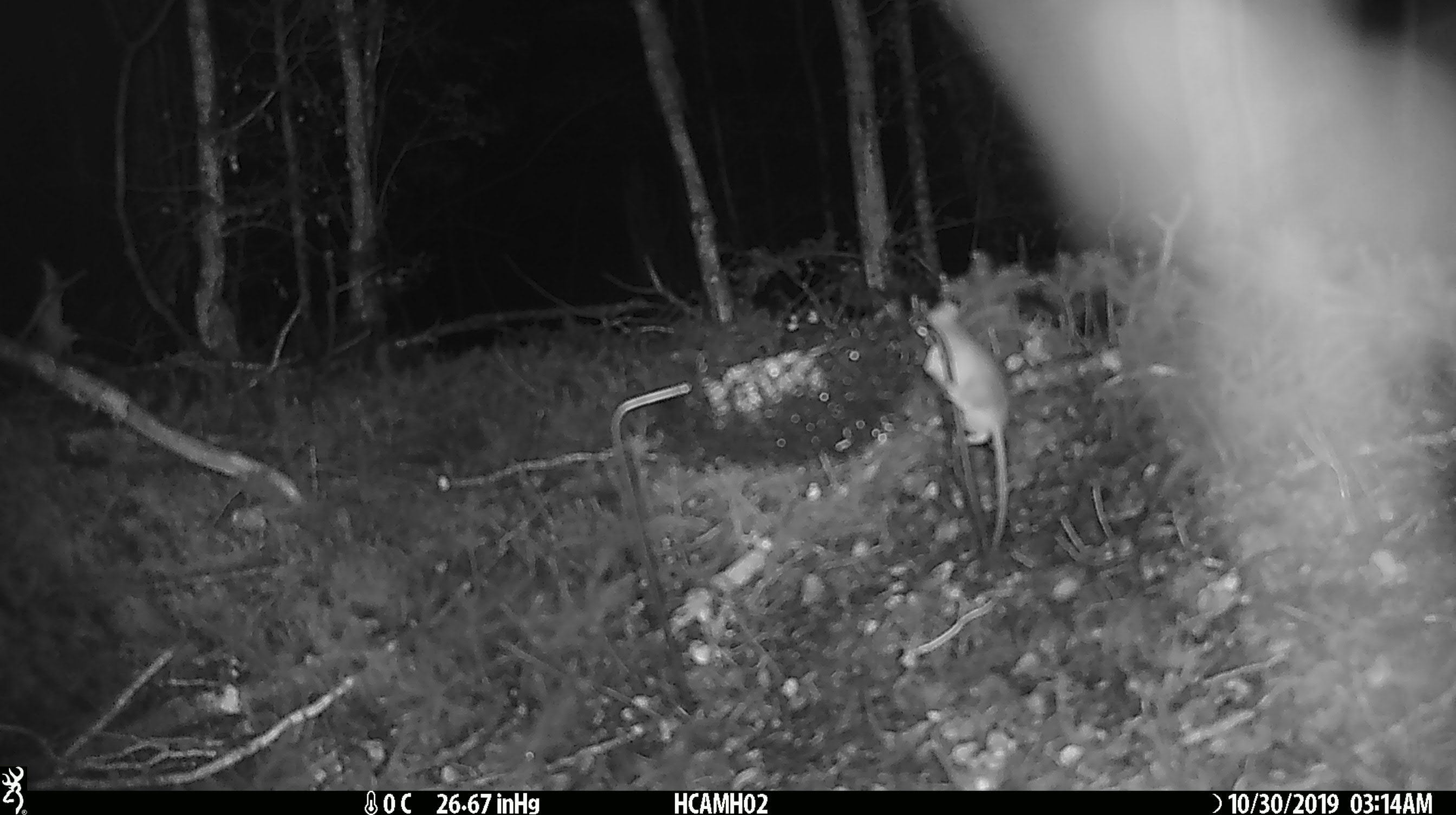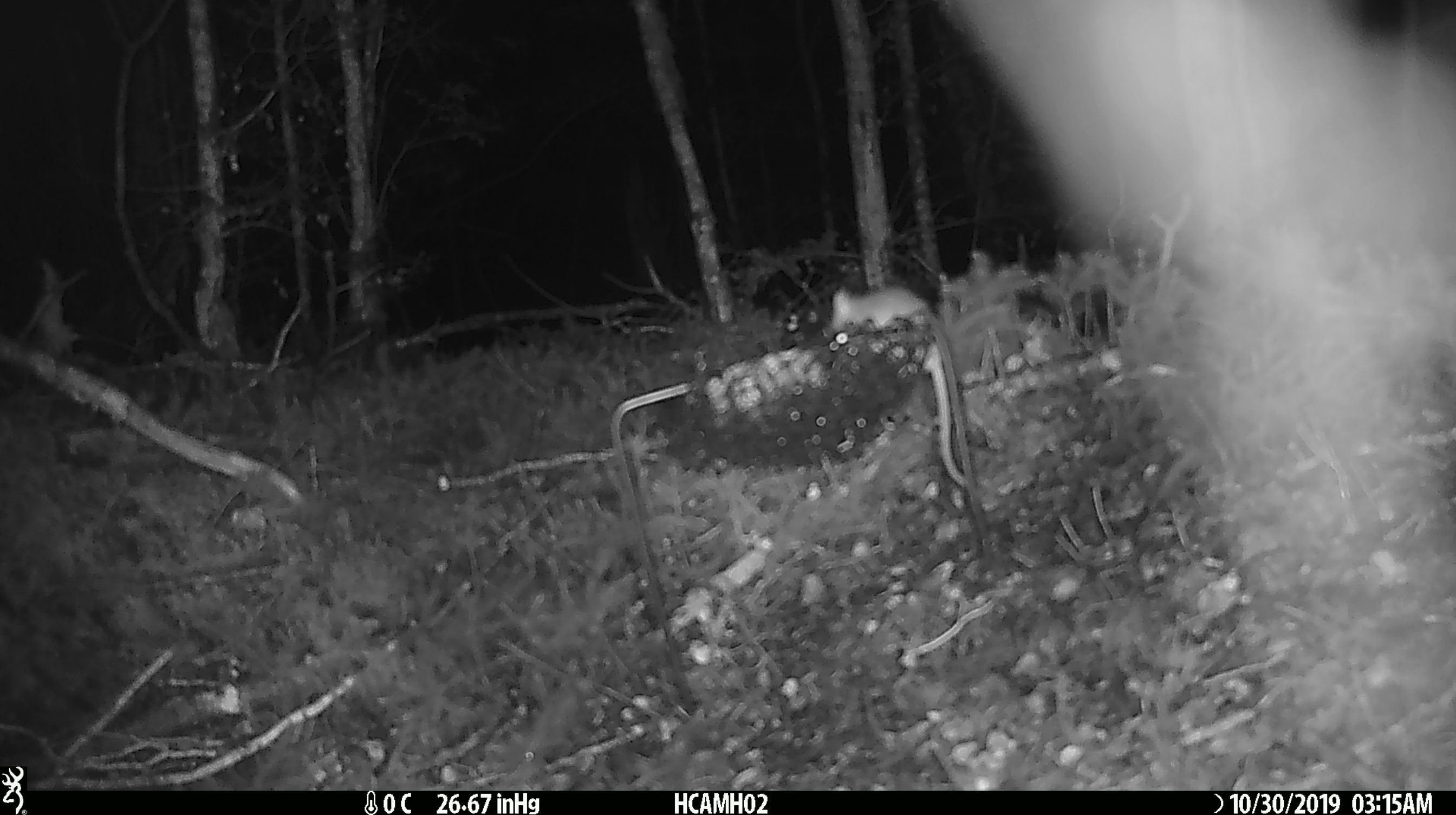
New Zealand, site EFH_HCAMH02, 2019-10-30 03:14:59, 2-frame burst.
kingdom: Animalia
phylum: Chordata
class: Mammalia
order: Rodentia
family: Muridae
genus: Mus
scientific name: Mus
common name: mouse